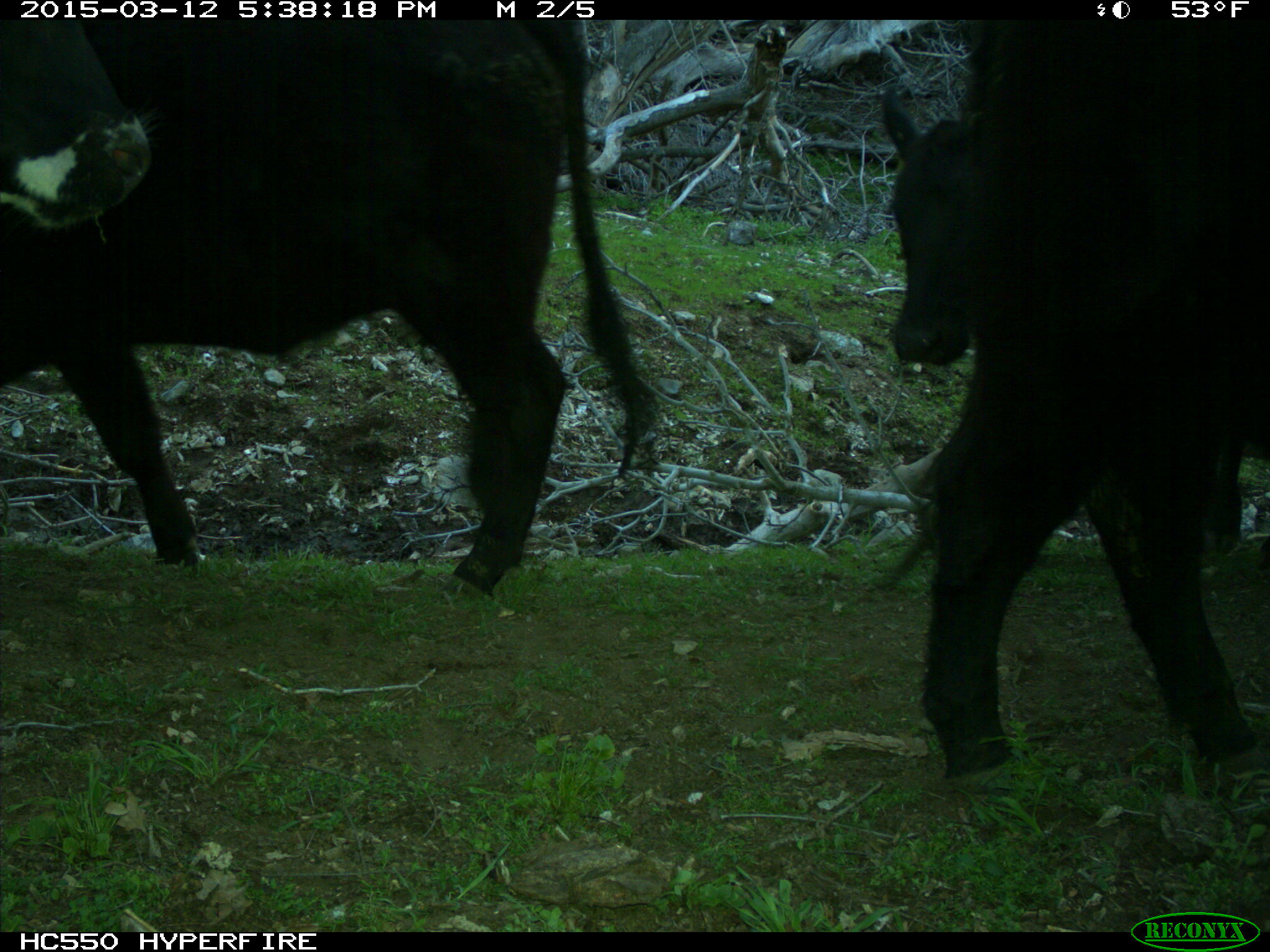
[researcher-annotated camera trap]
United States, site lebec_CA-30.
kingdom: Animalia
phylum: Chordata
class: Mammalia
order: Artiodactyla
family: Bovidae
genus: Bos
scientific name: Bos taurus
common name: domestic cow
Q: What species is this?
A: Bos taurus (domestic cow).